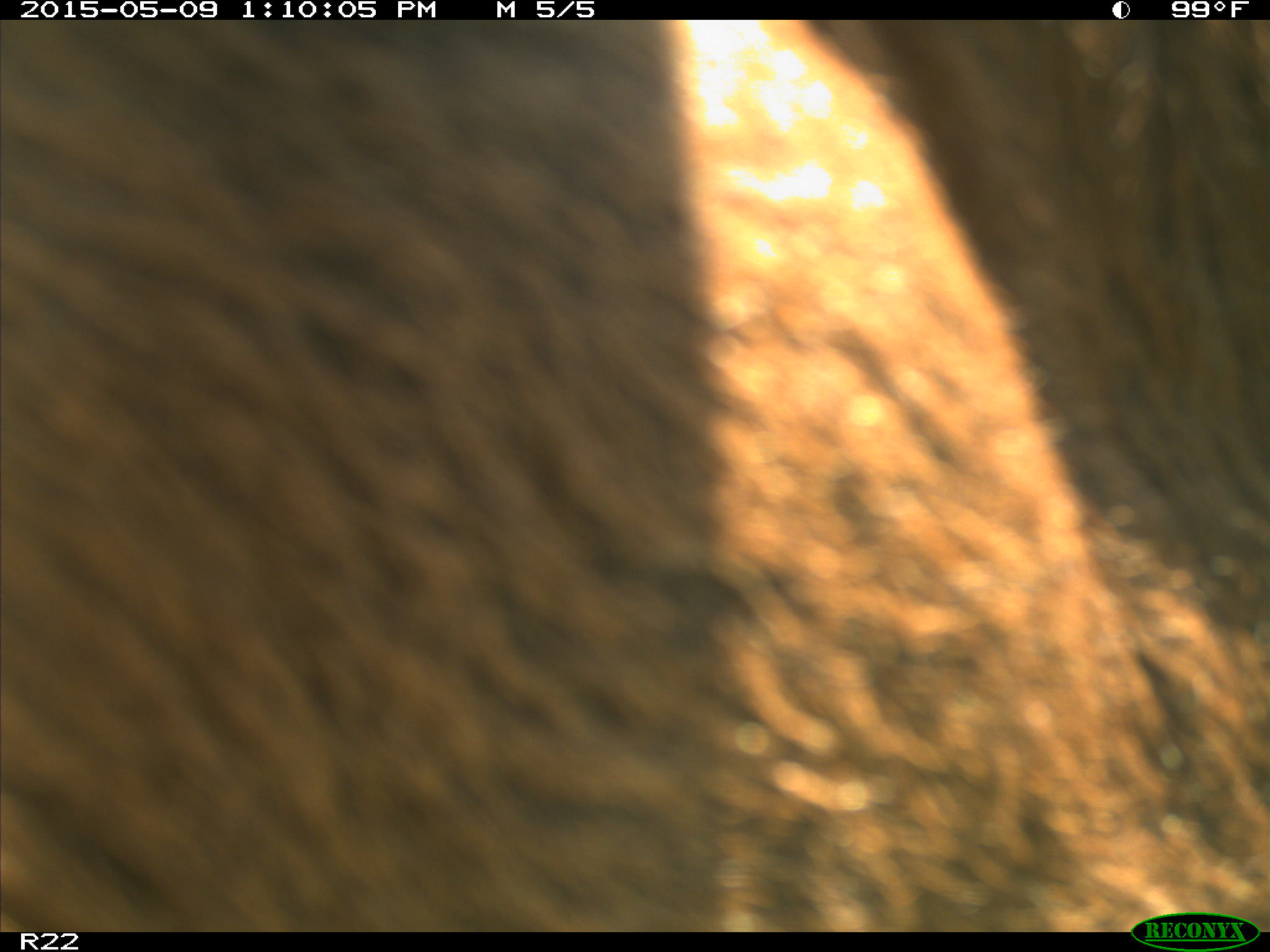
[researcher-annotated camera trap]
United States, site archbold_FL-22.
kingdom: Animalia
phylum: Chordata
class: Mammalia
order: Artiodactyla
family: Bovidae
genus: Bos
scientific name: Bos taurus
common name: domestic cow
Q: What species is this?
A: Bos taurus (domestic cow).